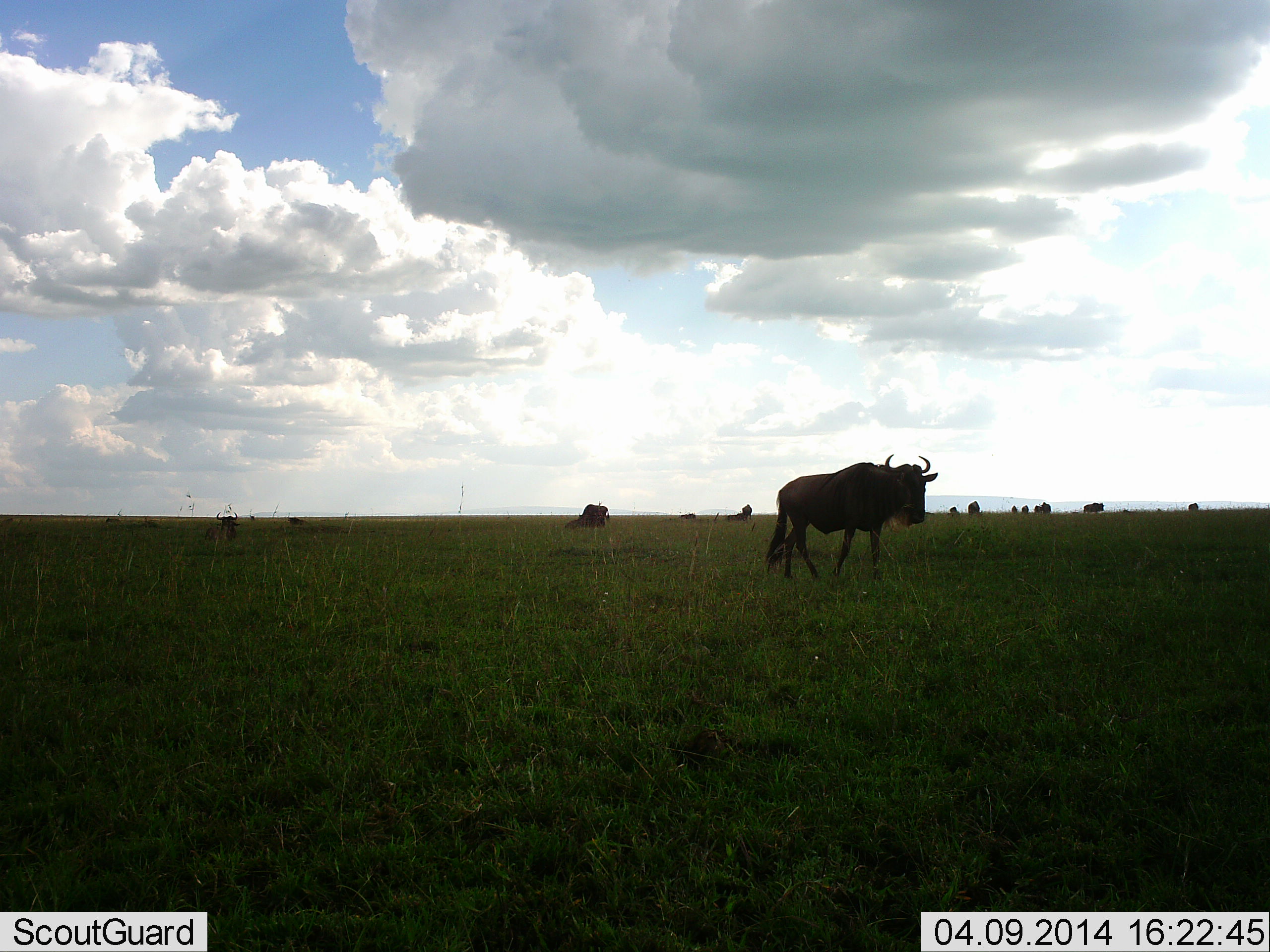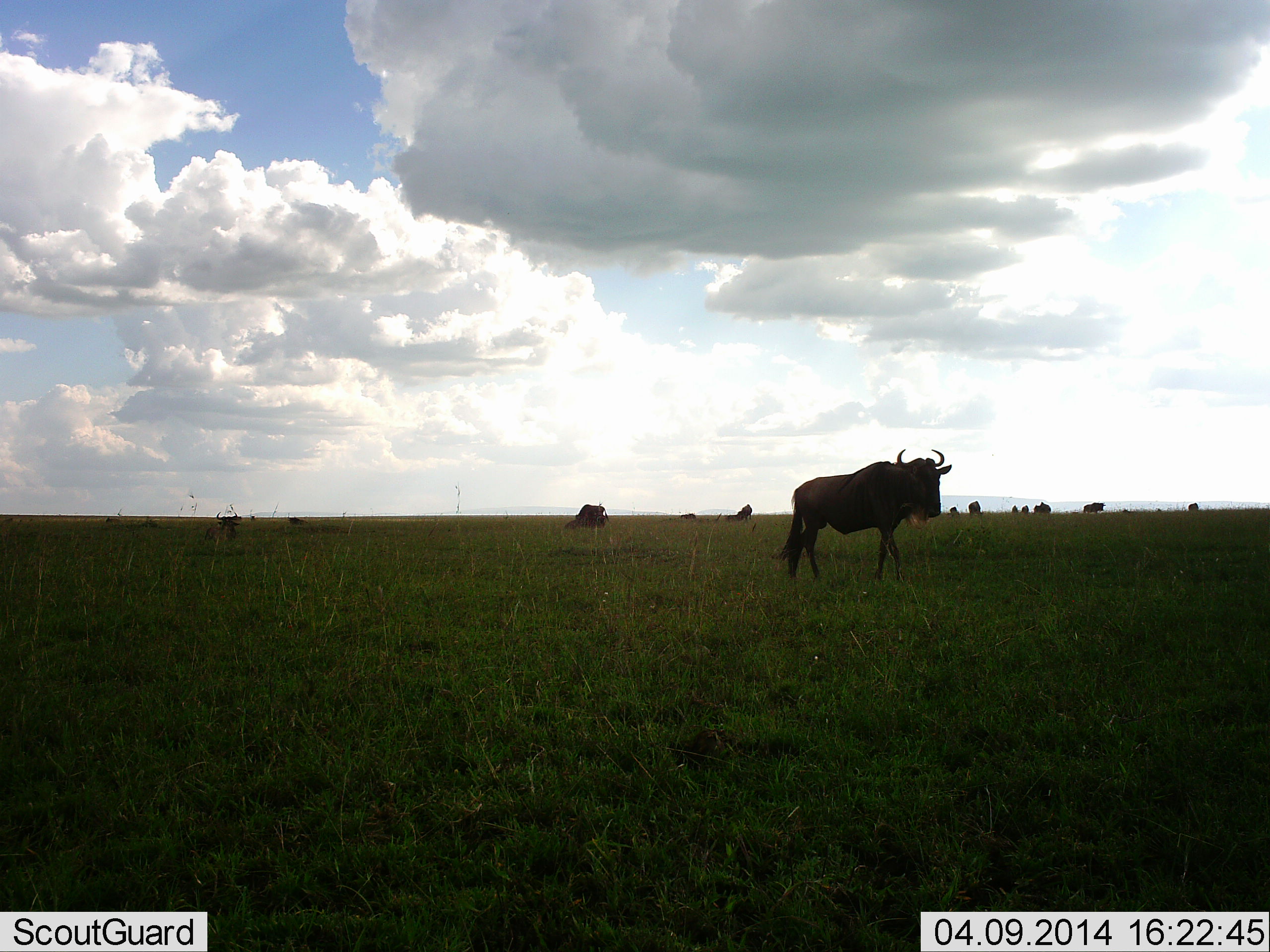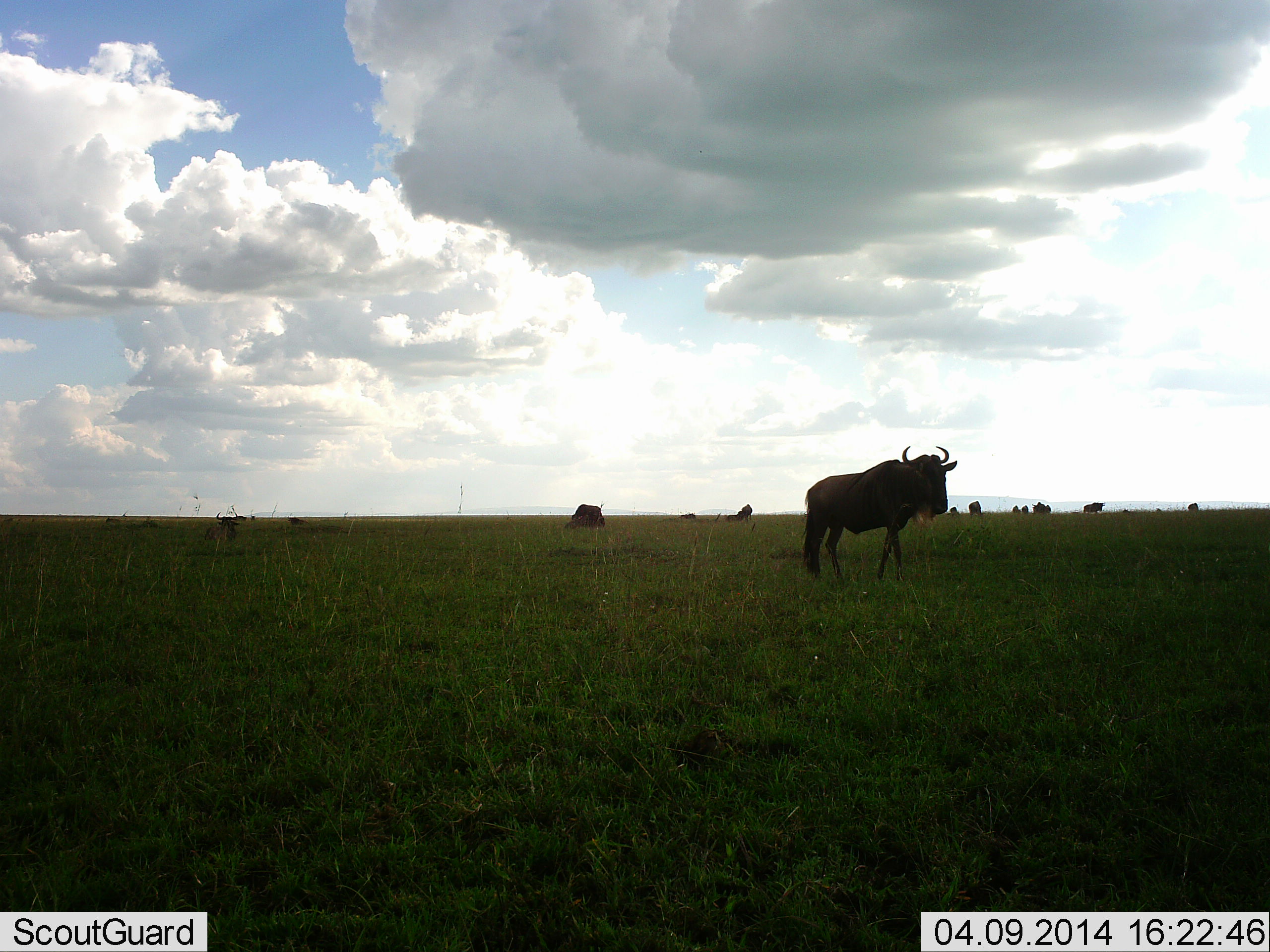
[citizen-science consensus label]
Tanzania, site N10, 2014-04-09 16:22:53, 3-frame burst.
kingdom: Animalia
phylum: Chordata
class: Mammalia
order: Artiodactyla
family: Bovidae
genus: Connochaetes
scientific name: Connochaetes taurinus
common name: blue wildebeest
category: wildebeest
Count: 11-50.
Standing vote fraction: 60%.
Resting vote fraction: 30%.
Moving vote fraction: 90%.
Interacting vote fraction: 0%.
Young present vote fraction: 0%.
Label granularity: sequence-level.